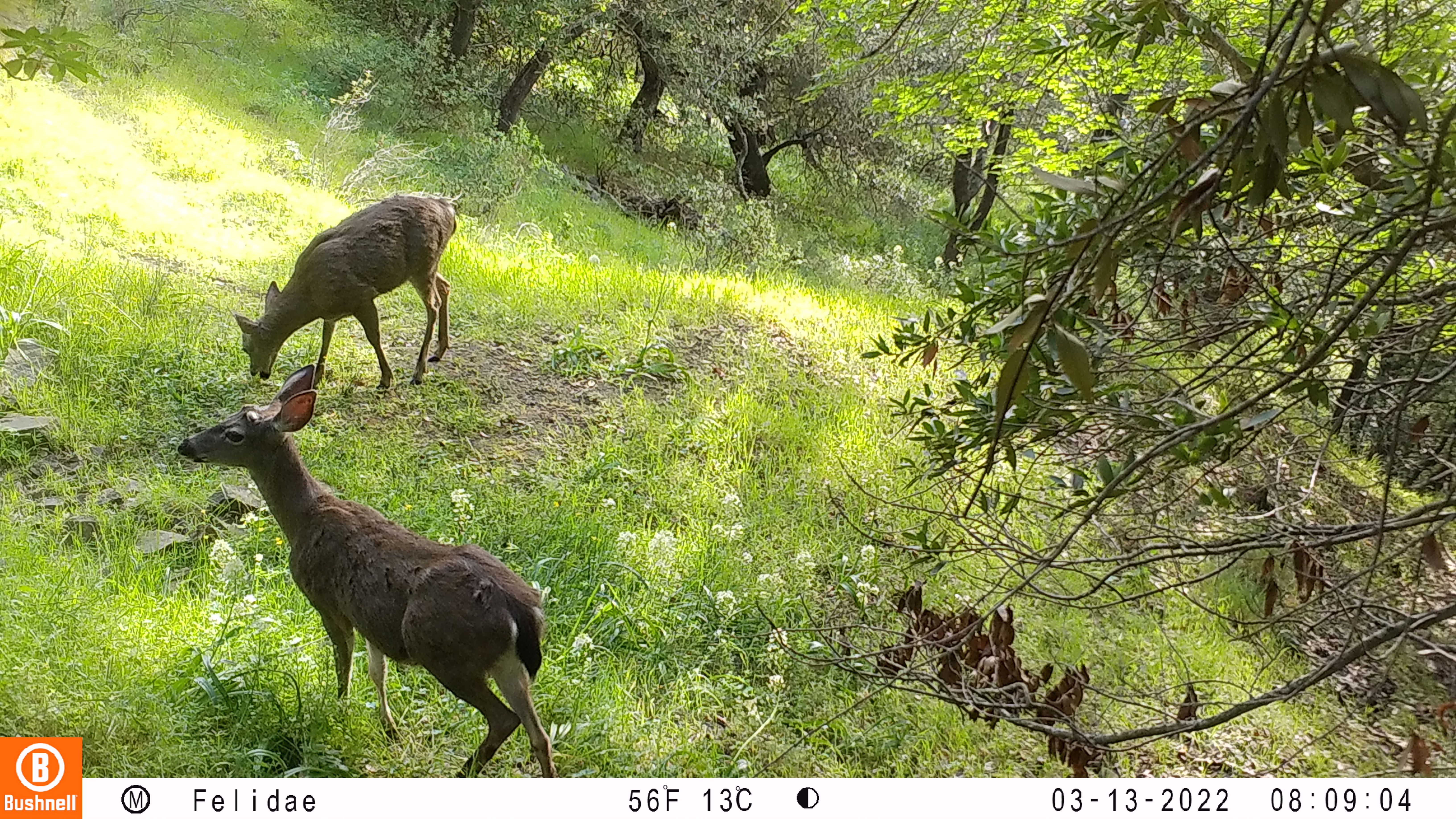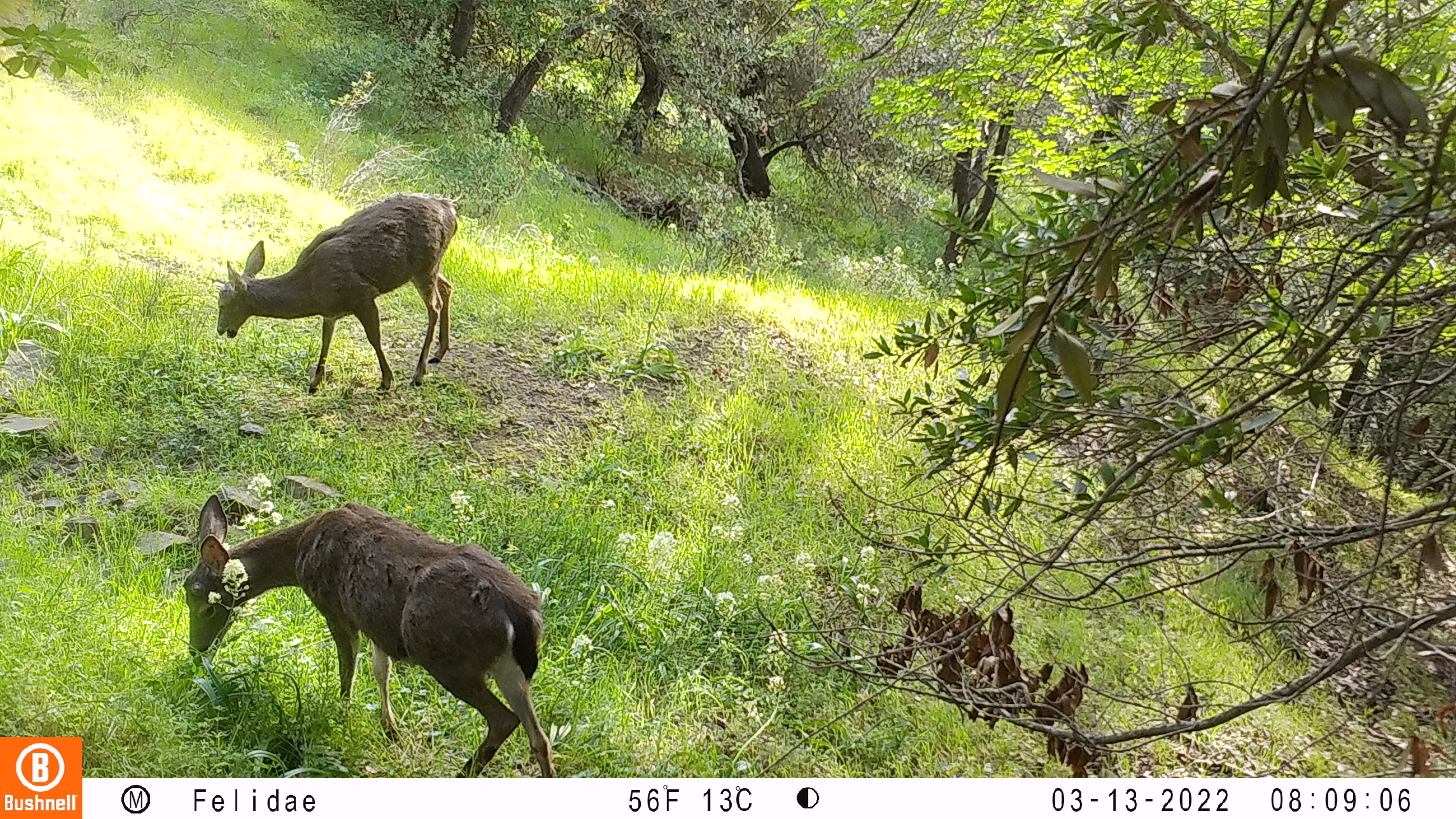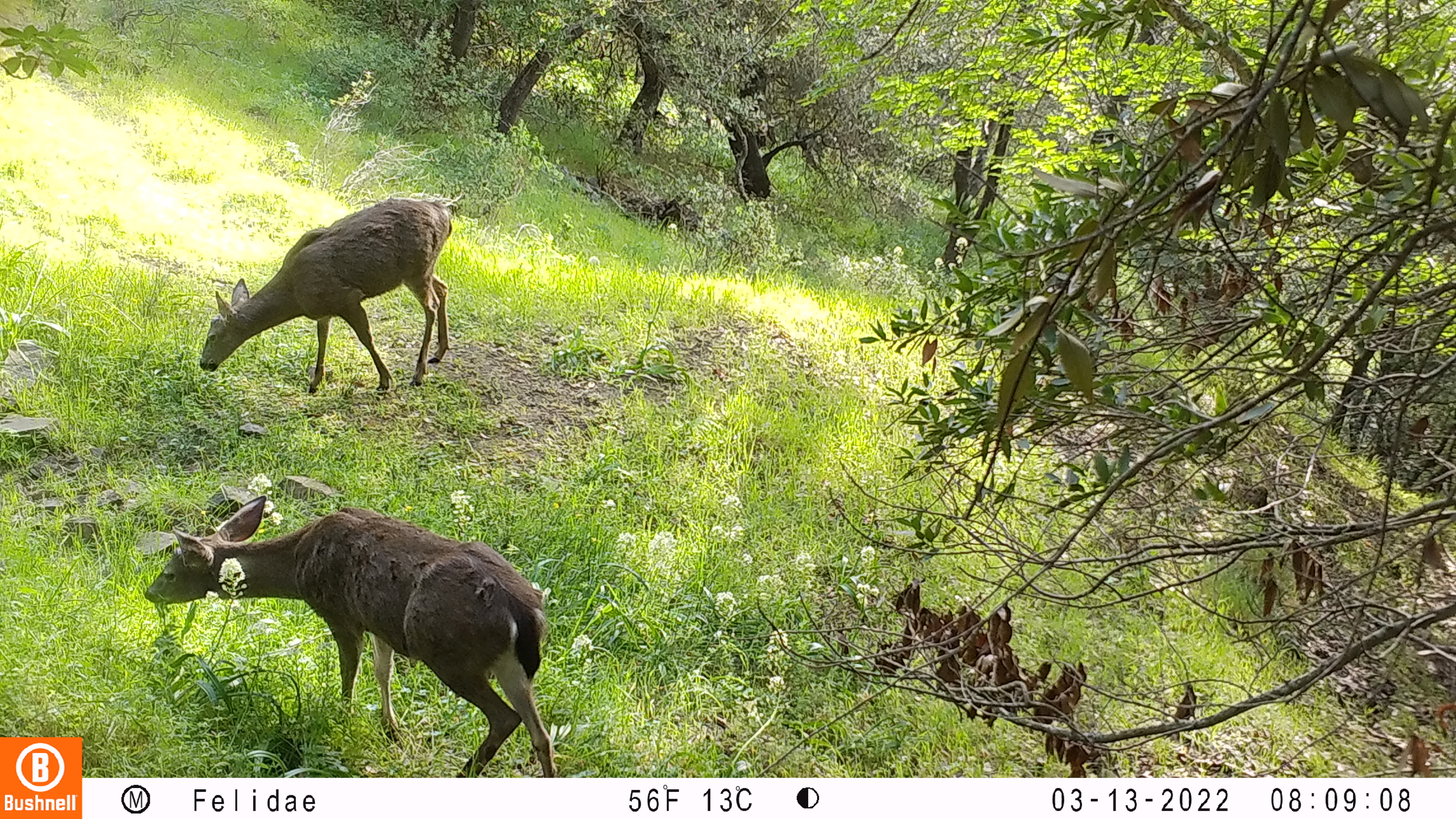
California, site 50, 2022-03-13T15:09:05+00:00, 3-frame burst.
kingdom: Animalia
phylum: Chordata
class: Mammalia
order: Artiodactyla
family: Cervidae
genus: Odocoileus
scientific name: Odocoileus hemionus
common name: mule deer